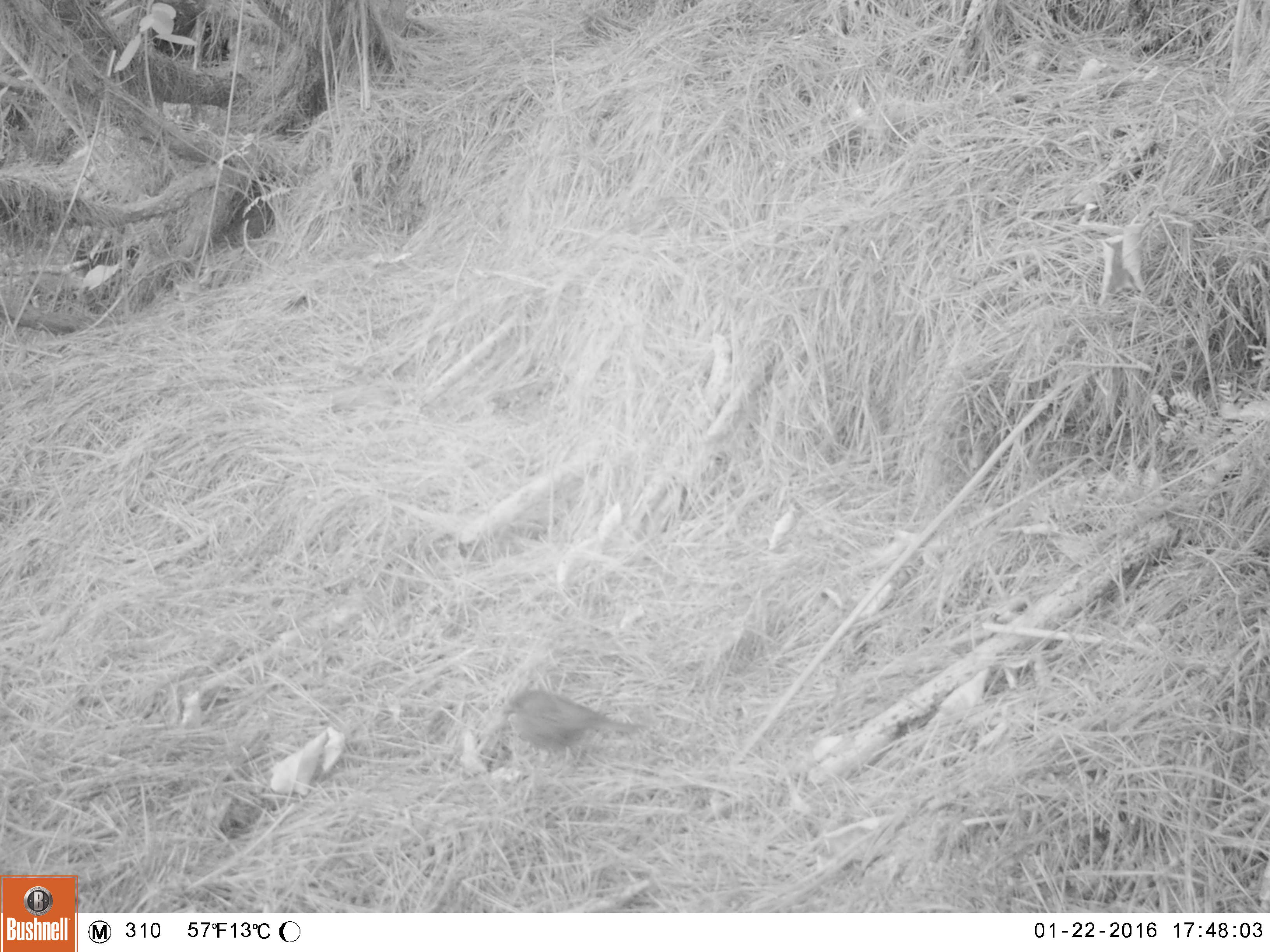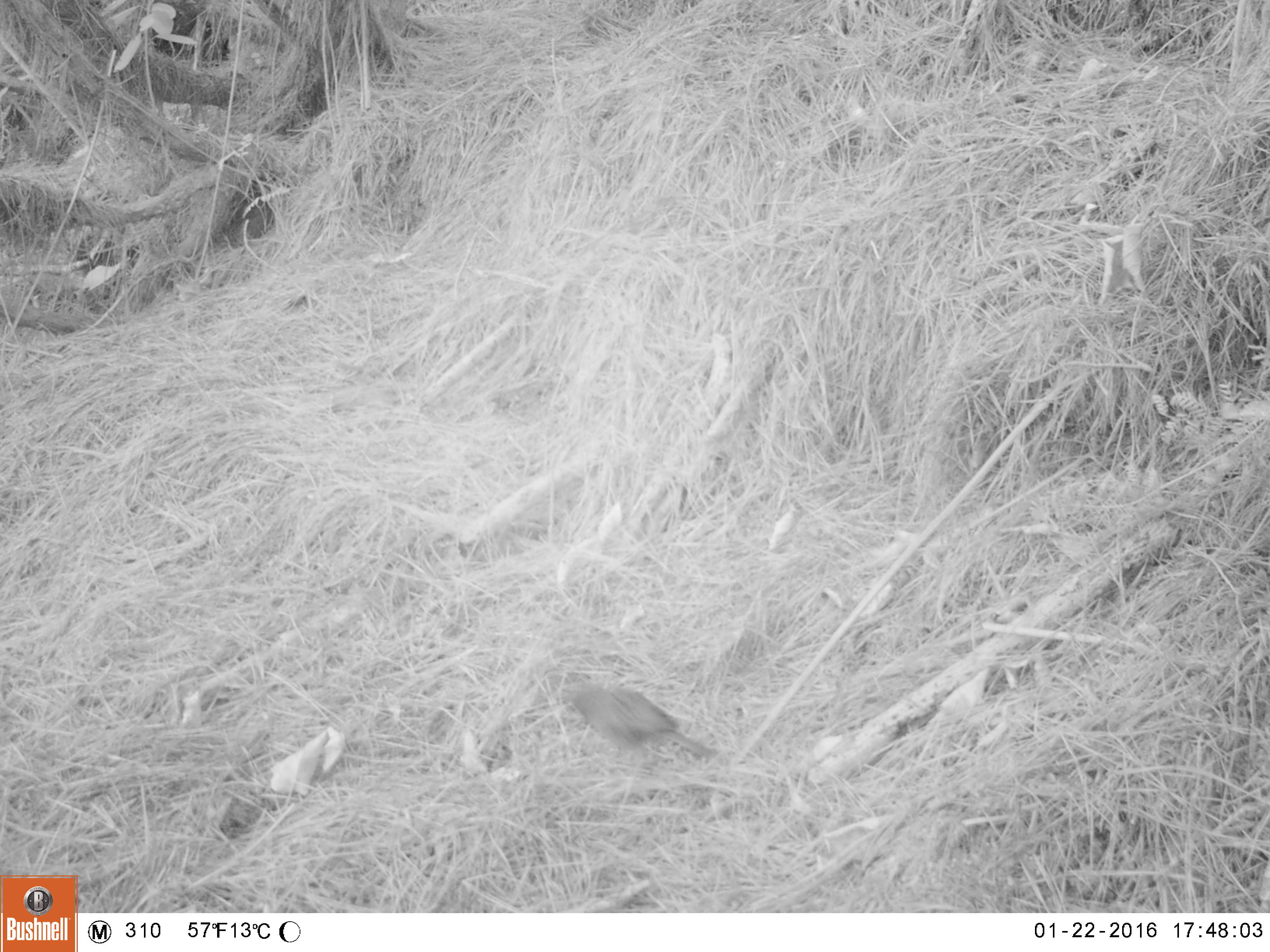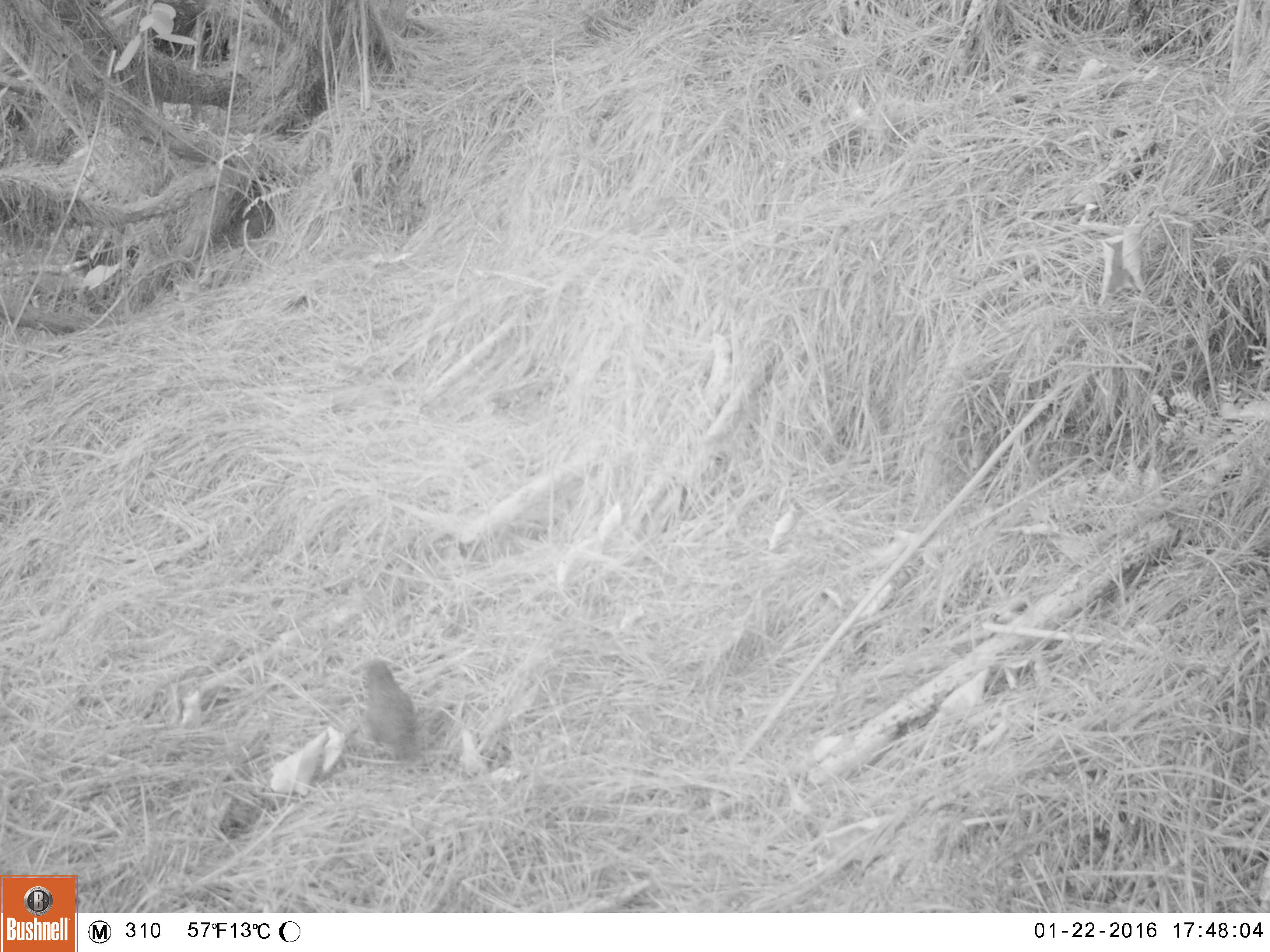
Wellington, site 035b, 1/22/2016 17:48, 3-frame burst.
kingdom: Animalia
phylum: Chordata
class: Aves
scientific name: Aves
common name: bird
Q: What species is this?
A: Bird (Aves).